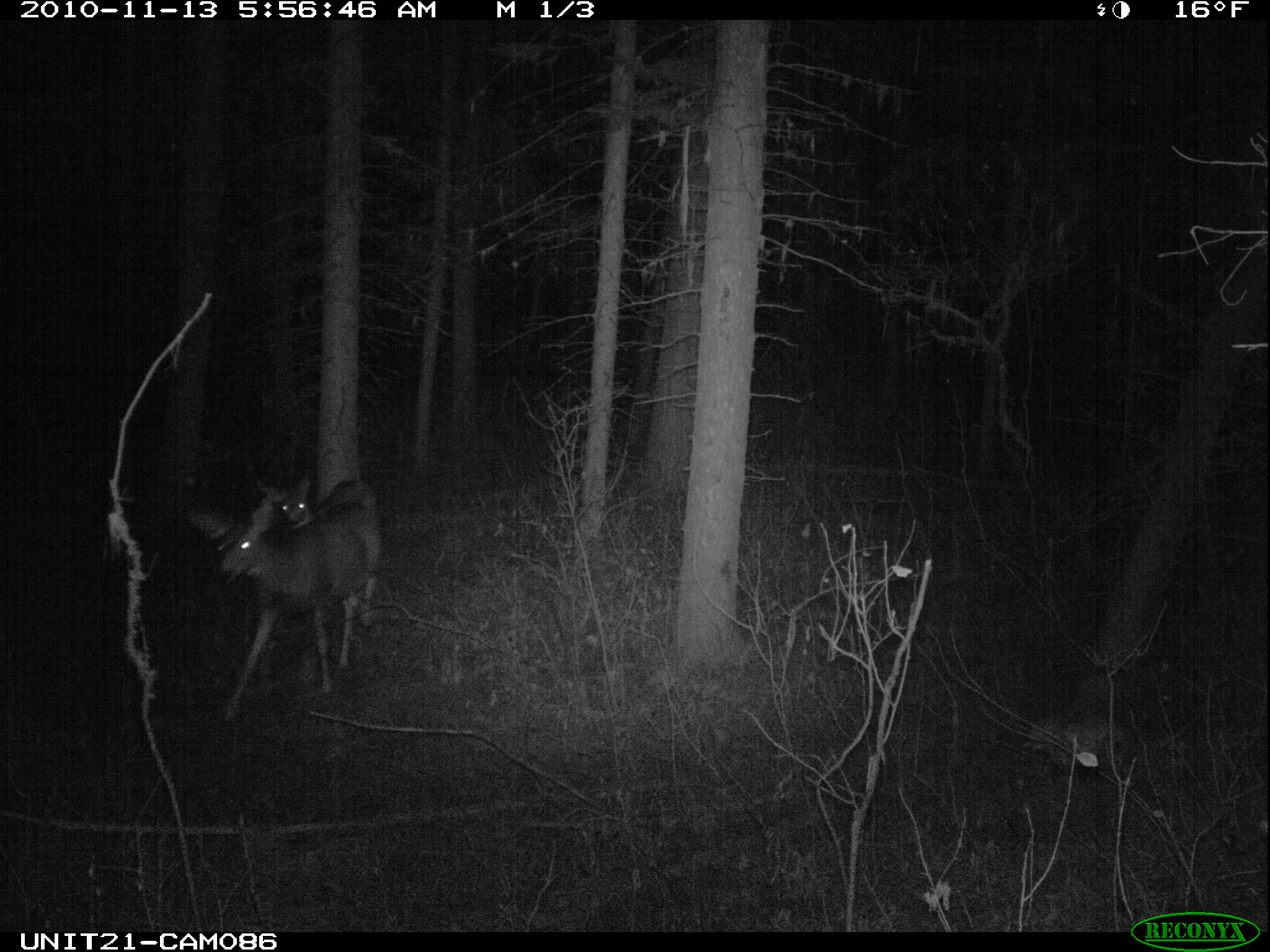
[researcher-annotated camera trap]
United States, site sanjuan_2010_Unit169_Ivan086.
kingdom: Animalia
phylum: Chordata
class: Mammalia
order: Artiodactyla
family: Cervidae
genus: Odocoileus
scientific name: Odocoileus hemionus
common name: mule deer